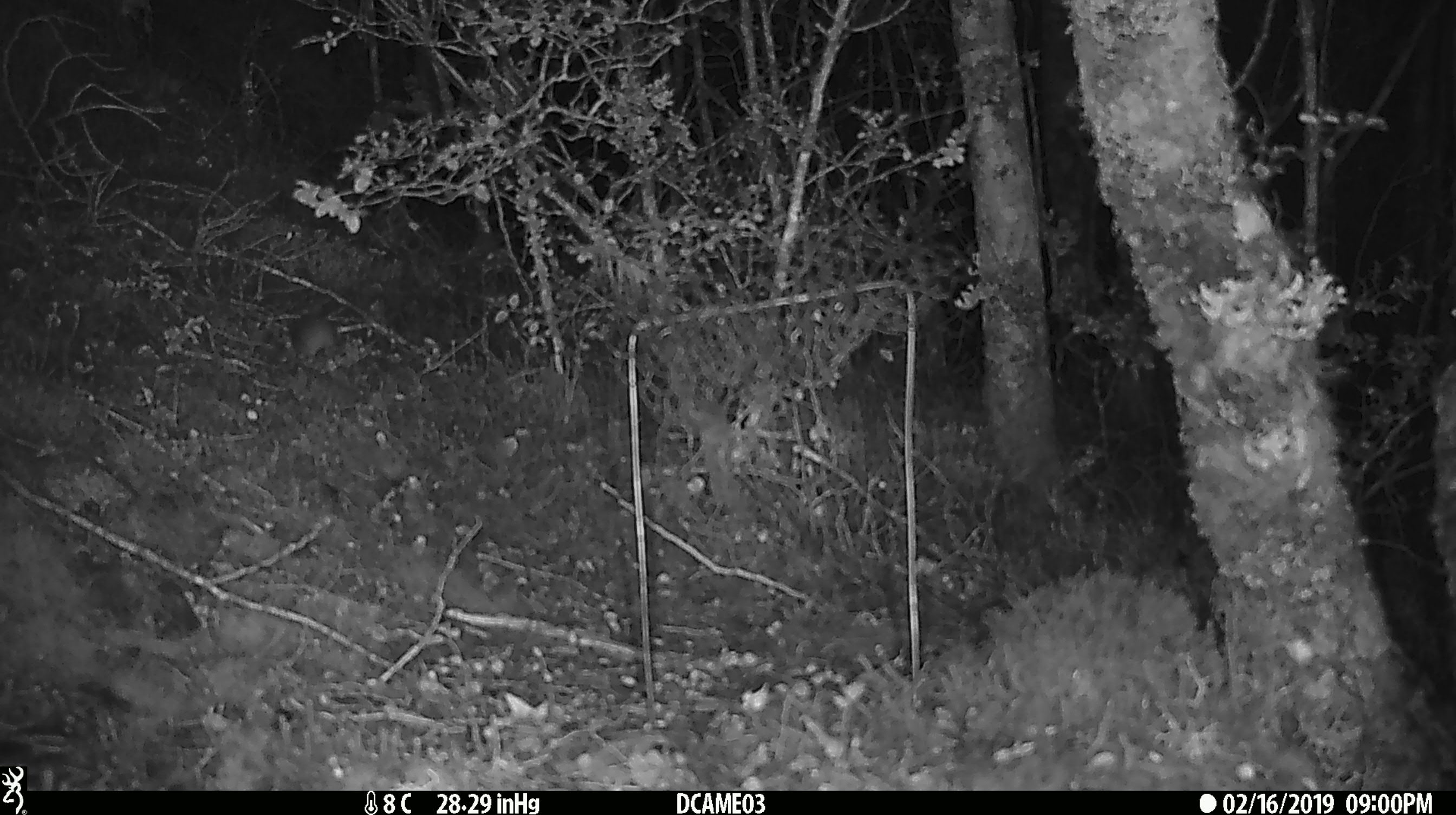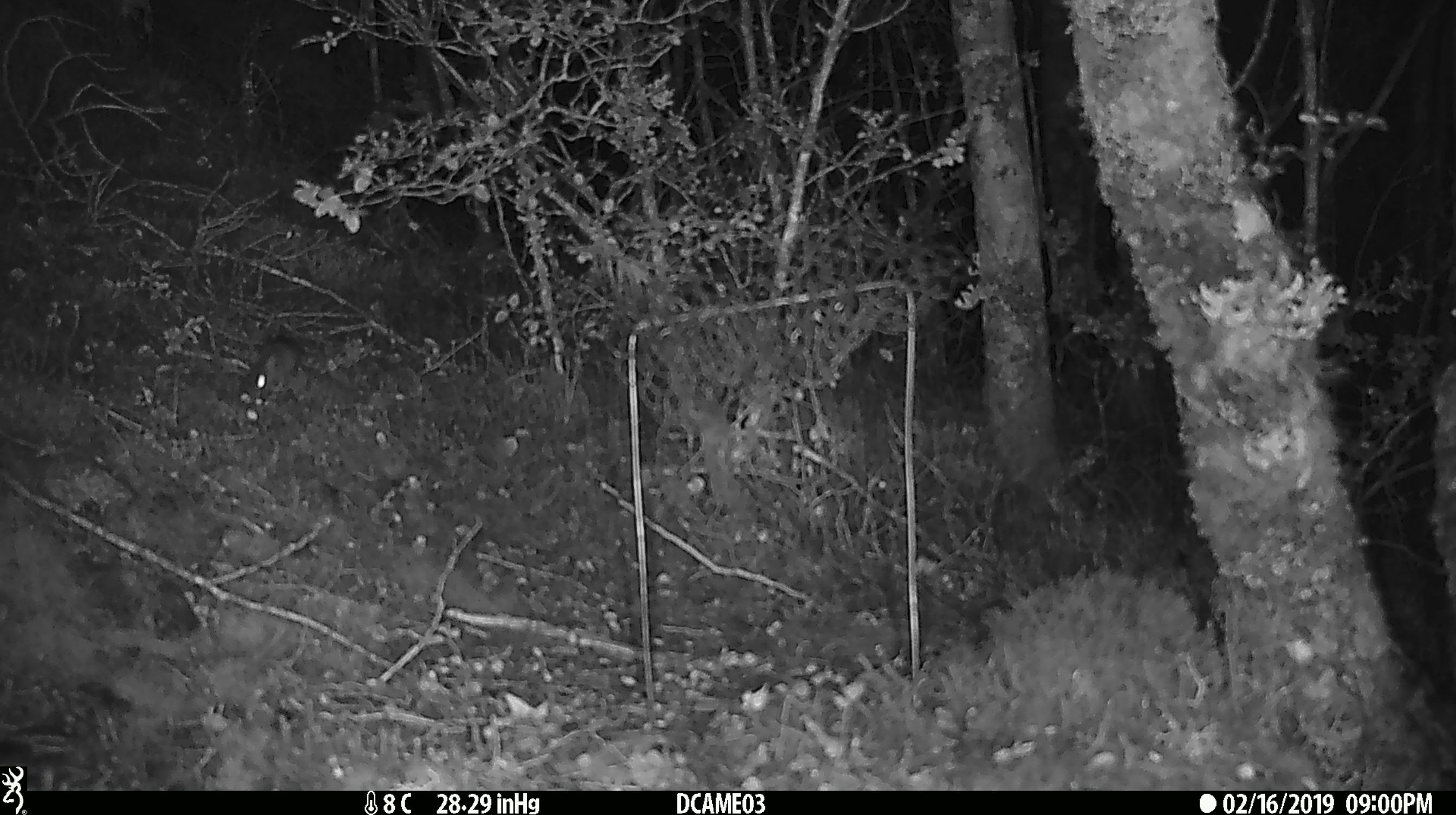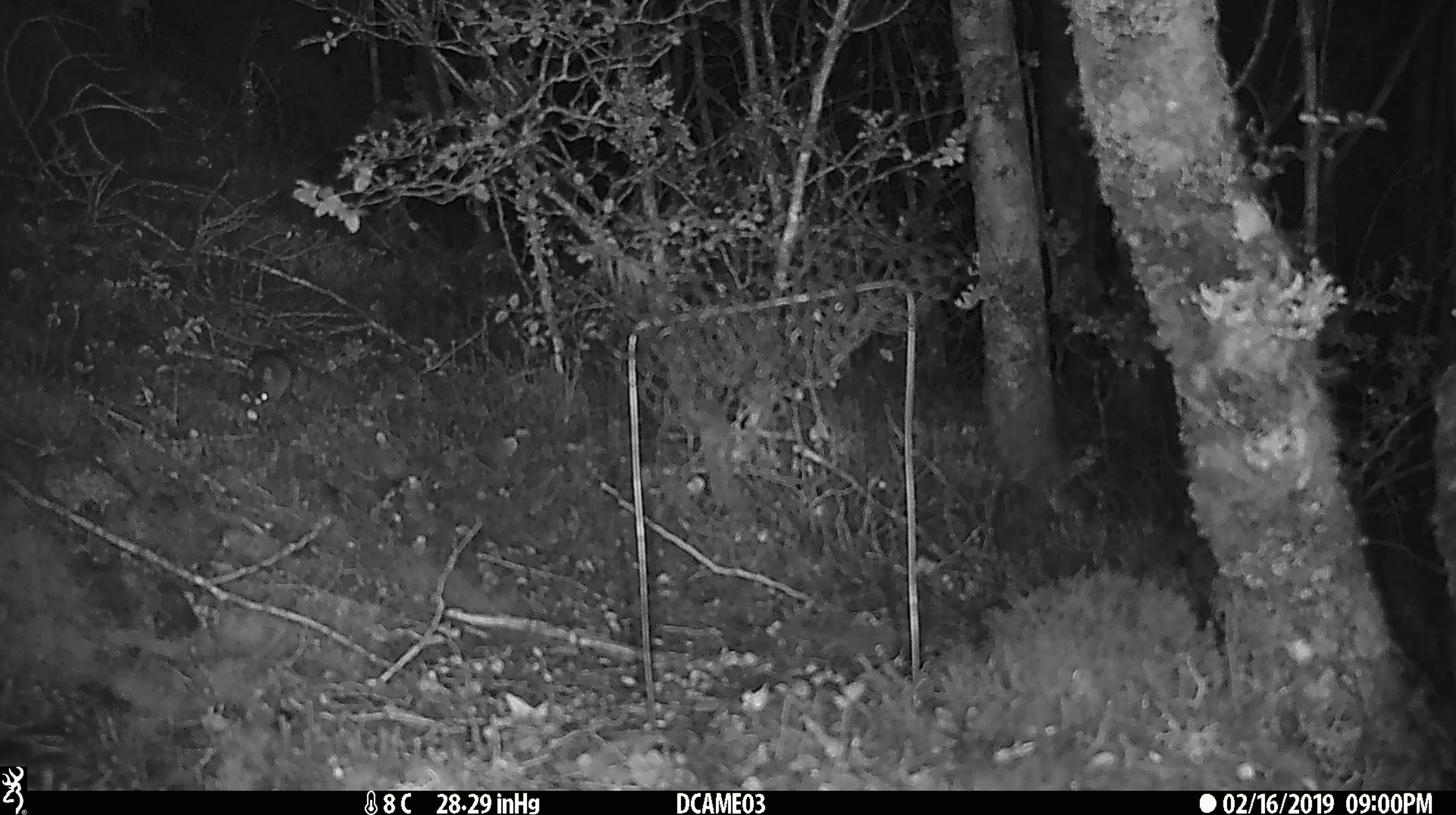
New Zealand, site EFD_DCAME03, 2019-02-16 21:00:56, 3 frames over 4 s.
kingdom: Animalia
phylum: Chordata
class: Mammalia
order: Rodentia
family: Muridae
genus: Mus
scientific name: Mus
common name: mouse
Mouse (Mus).